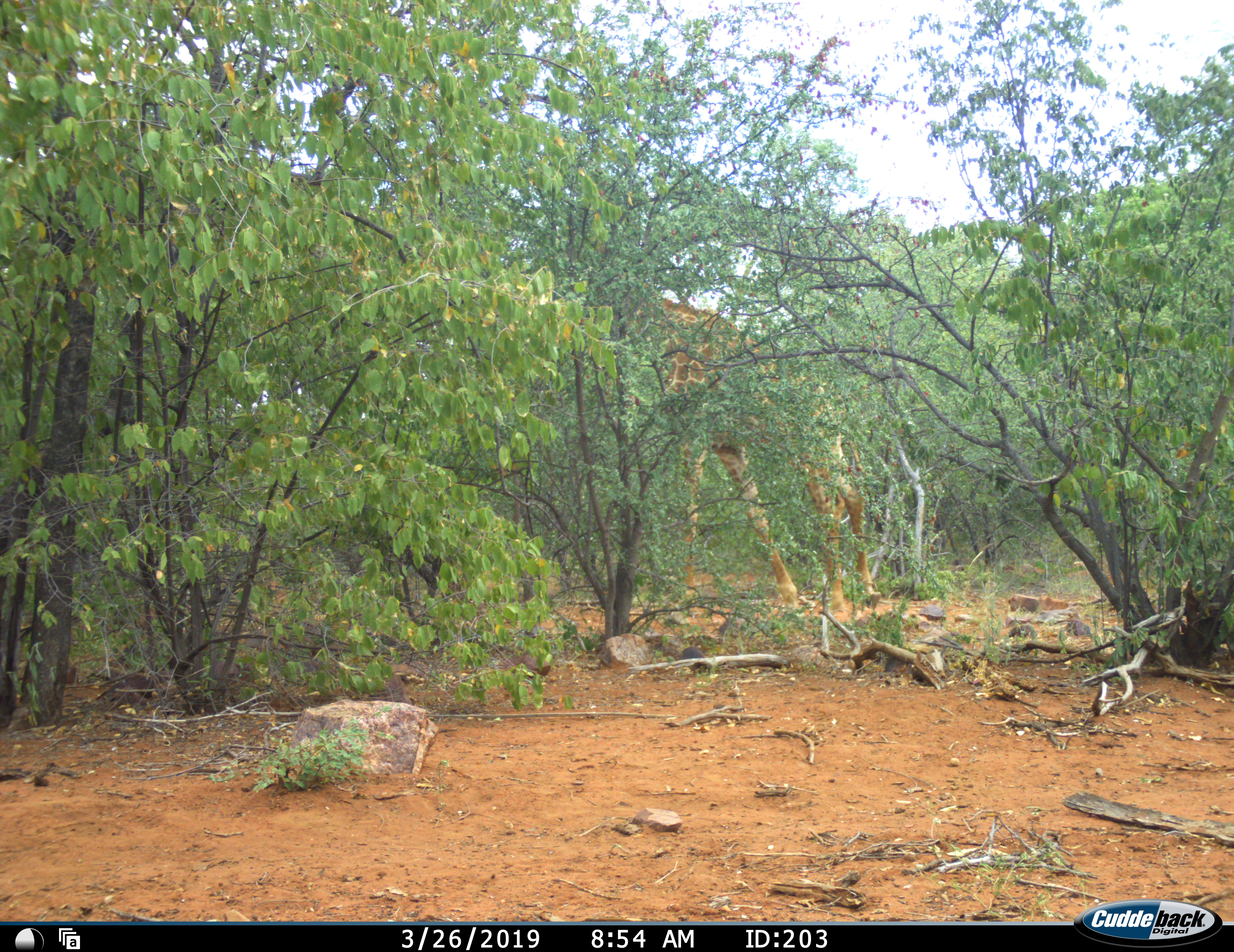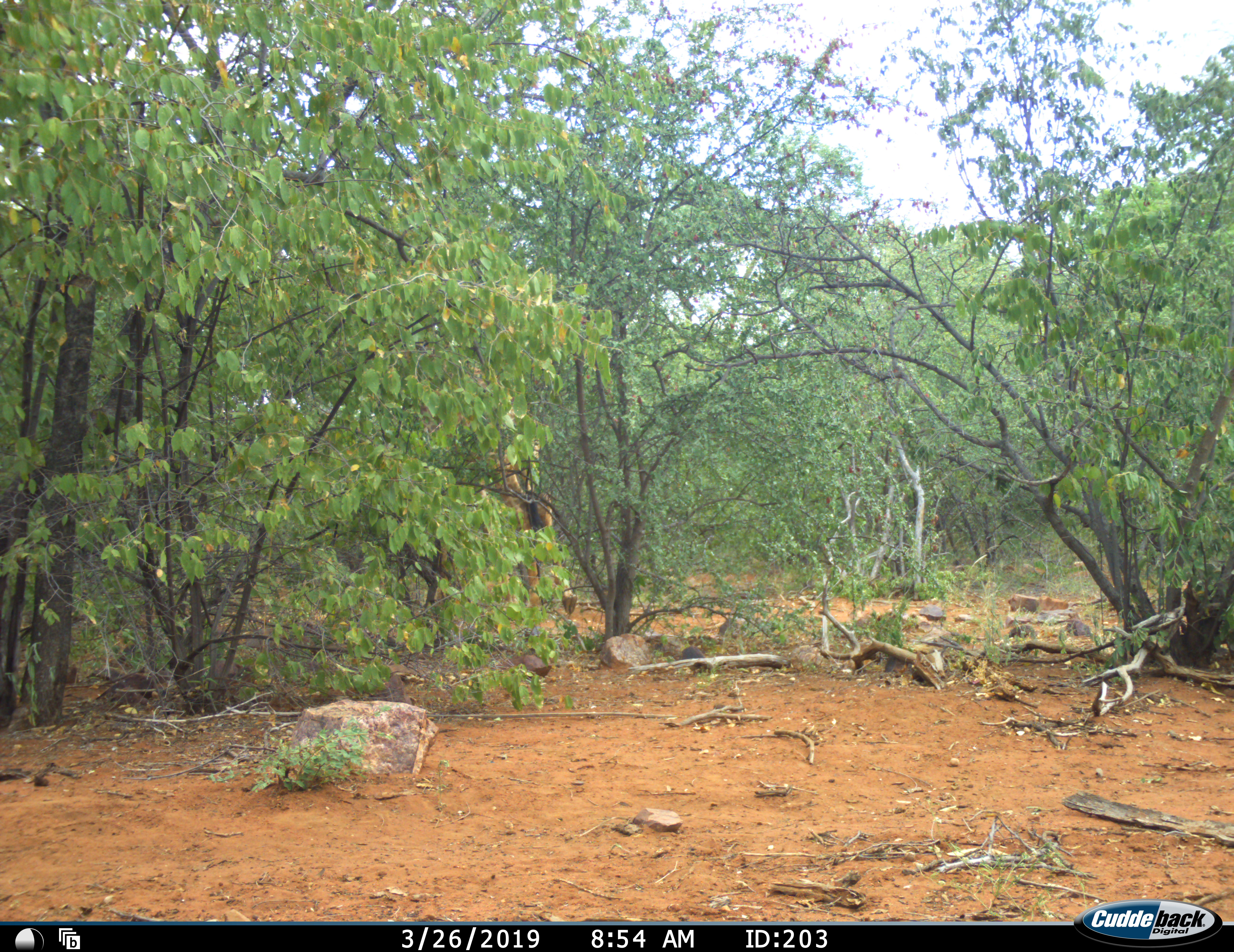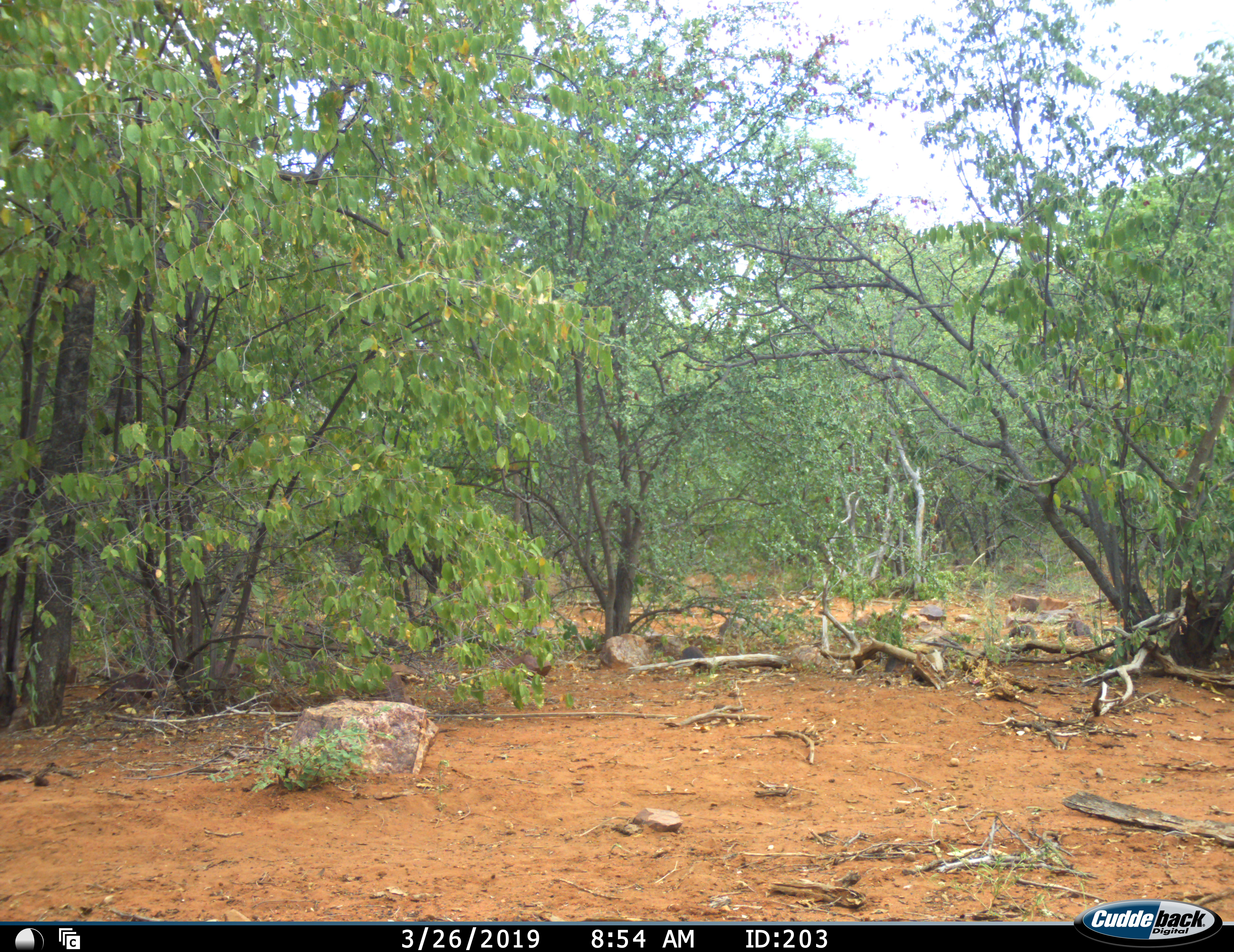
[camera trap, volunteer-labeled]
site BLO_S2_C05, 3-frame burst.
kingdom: Animalia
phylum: Chordata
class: Mammalia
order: Artiodactyla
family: Giraffidae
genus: Giraffa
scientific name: Giraffa camelopardalis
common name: giraffe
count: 1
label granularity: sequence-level